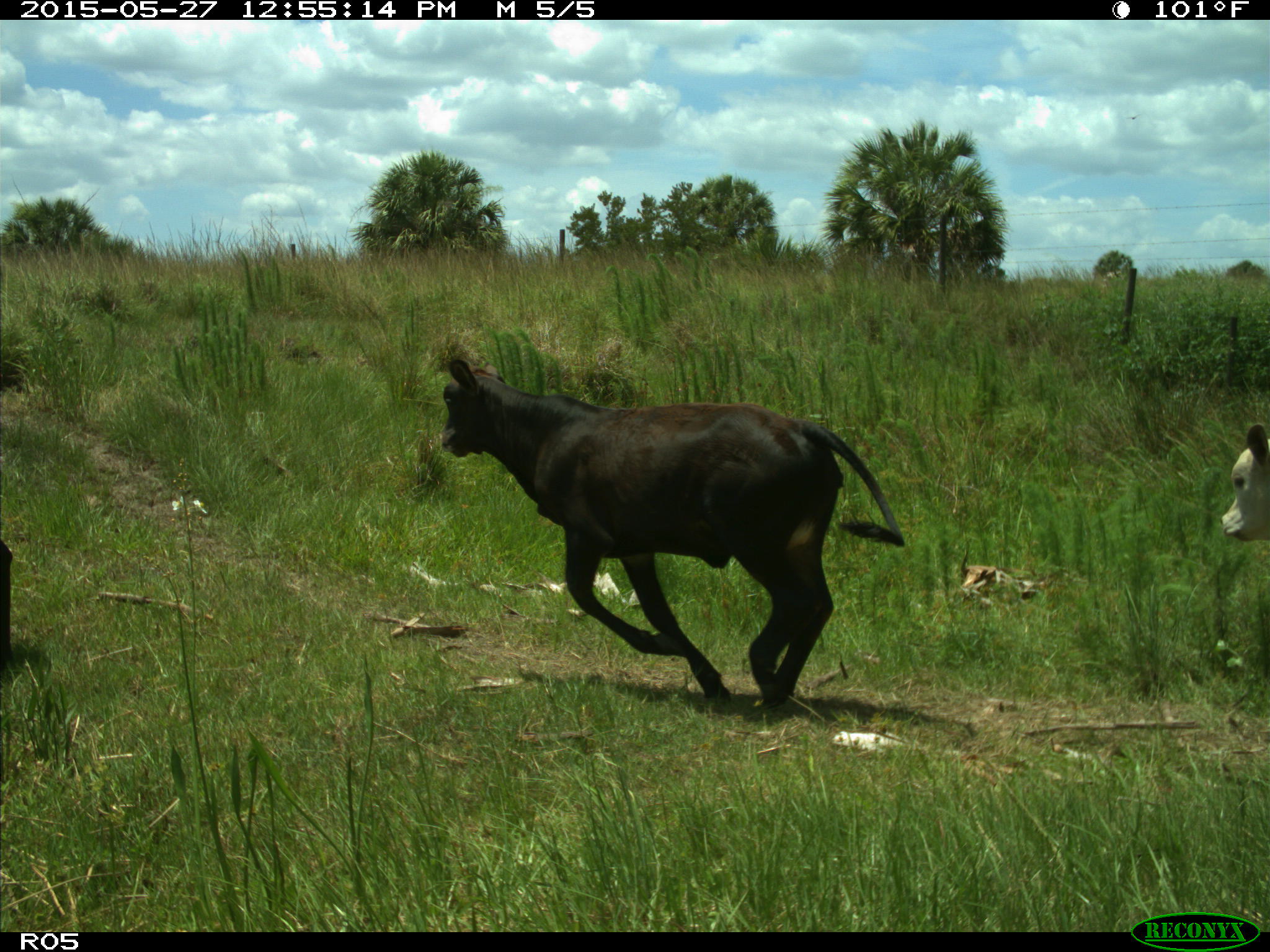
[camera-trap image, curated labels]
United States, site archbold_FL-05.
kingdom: Animalia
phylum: Chordata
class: Mammalia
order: Artiodactyla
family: Bovidae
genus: Bos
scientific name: Bos taurus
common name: domestic cow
Bos taurus (domestic cow).